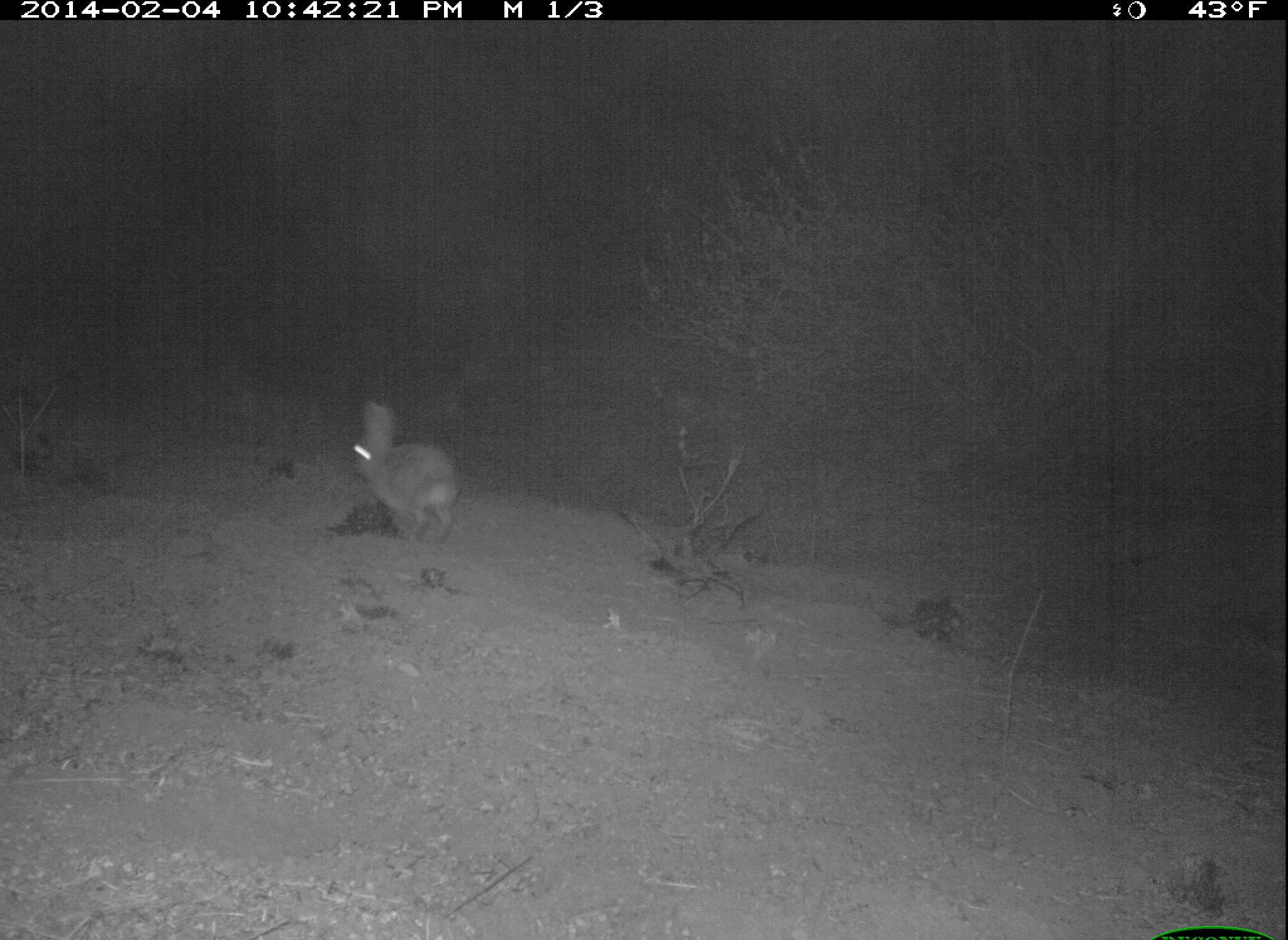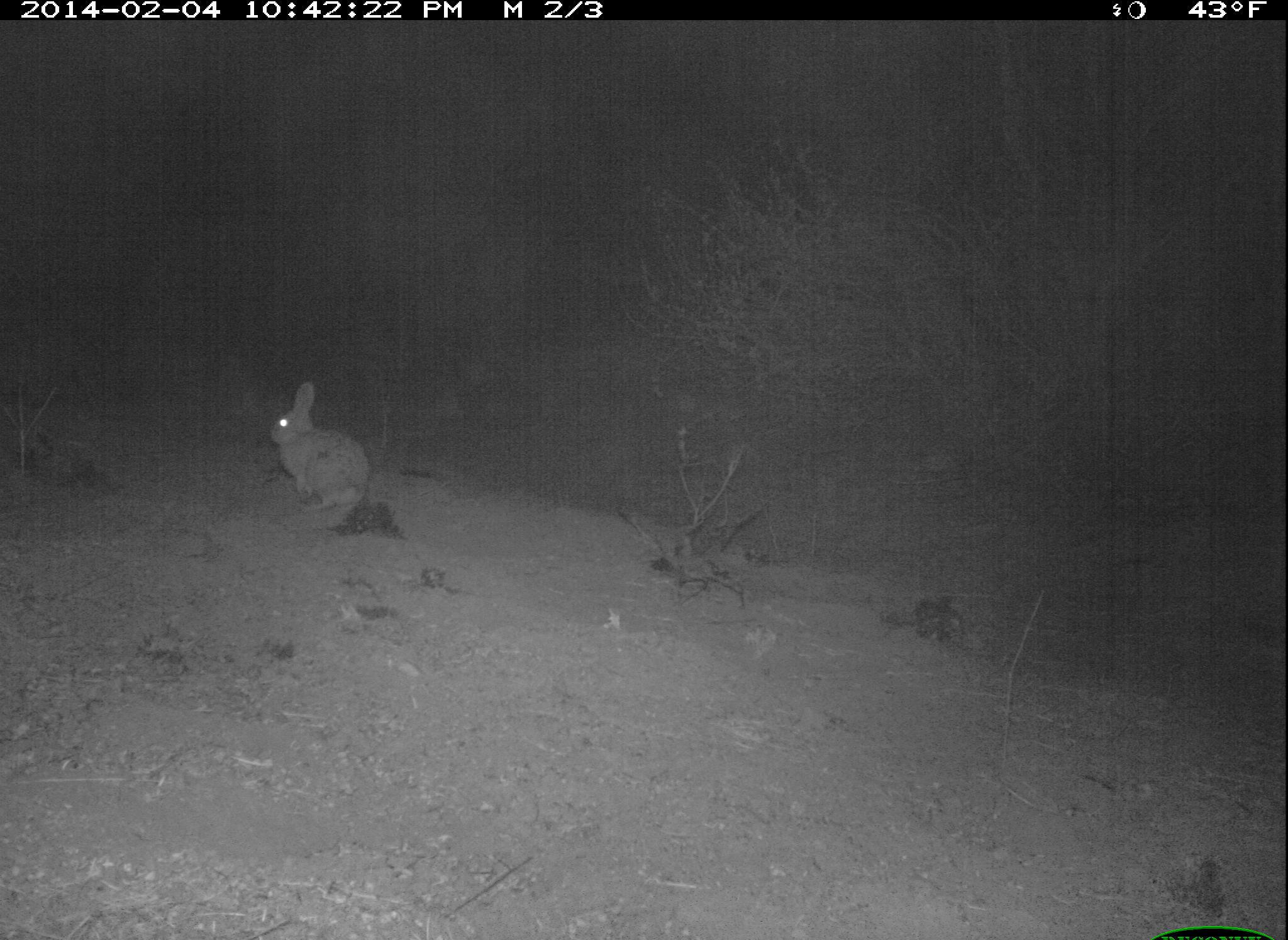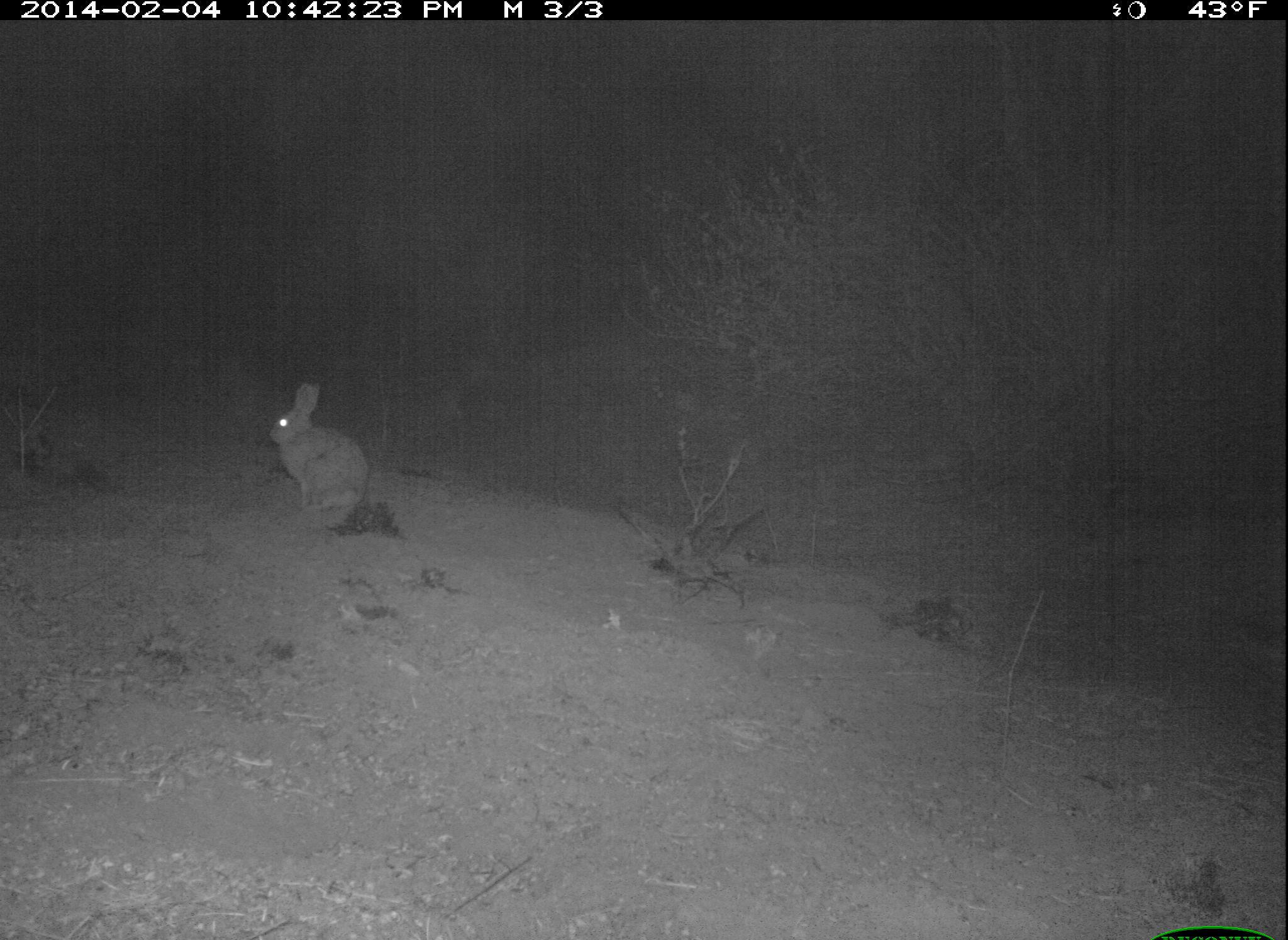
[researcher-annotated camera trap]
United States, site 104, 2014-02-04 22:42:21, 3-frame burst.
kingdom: Animalia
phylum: Chordata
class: Mammalia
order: Lagomorpha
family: Leporidae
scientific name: Leporidae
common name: rabbits and hares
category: rabbit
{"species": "rabbit (rabbits and hares) (Leporidae)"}